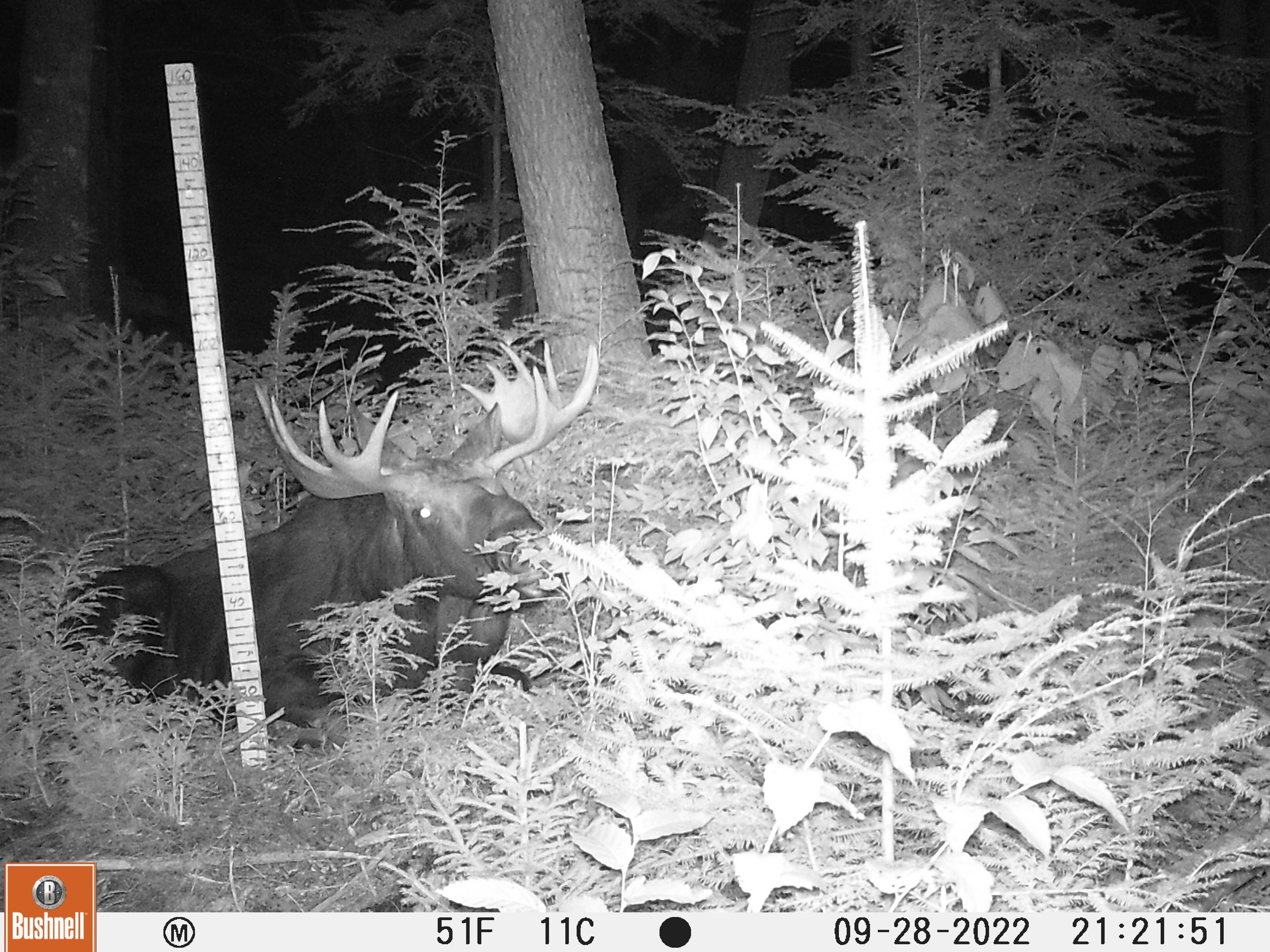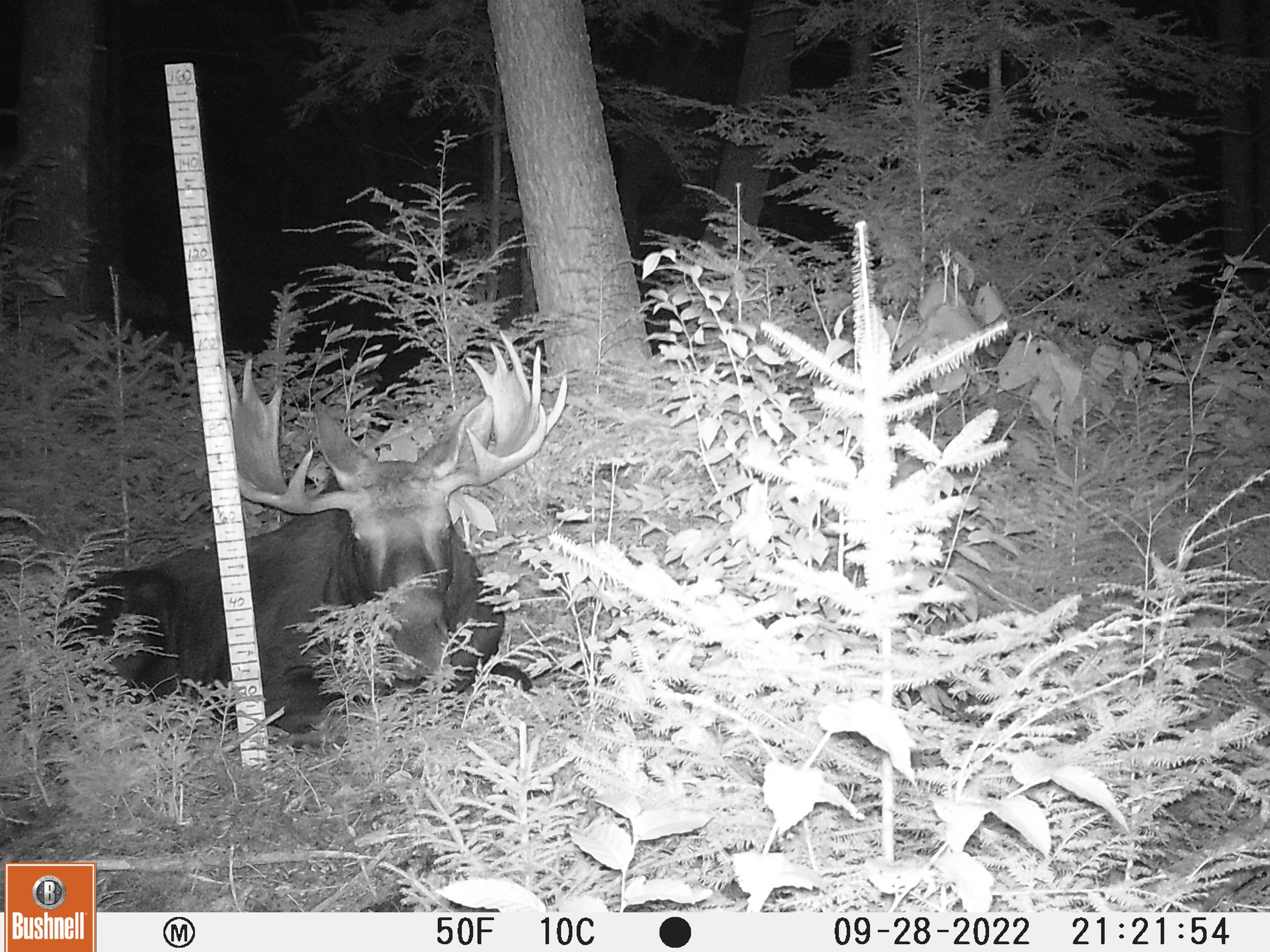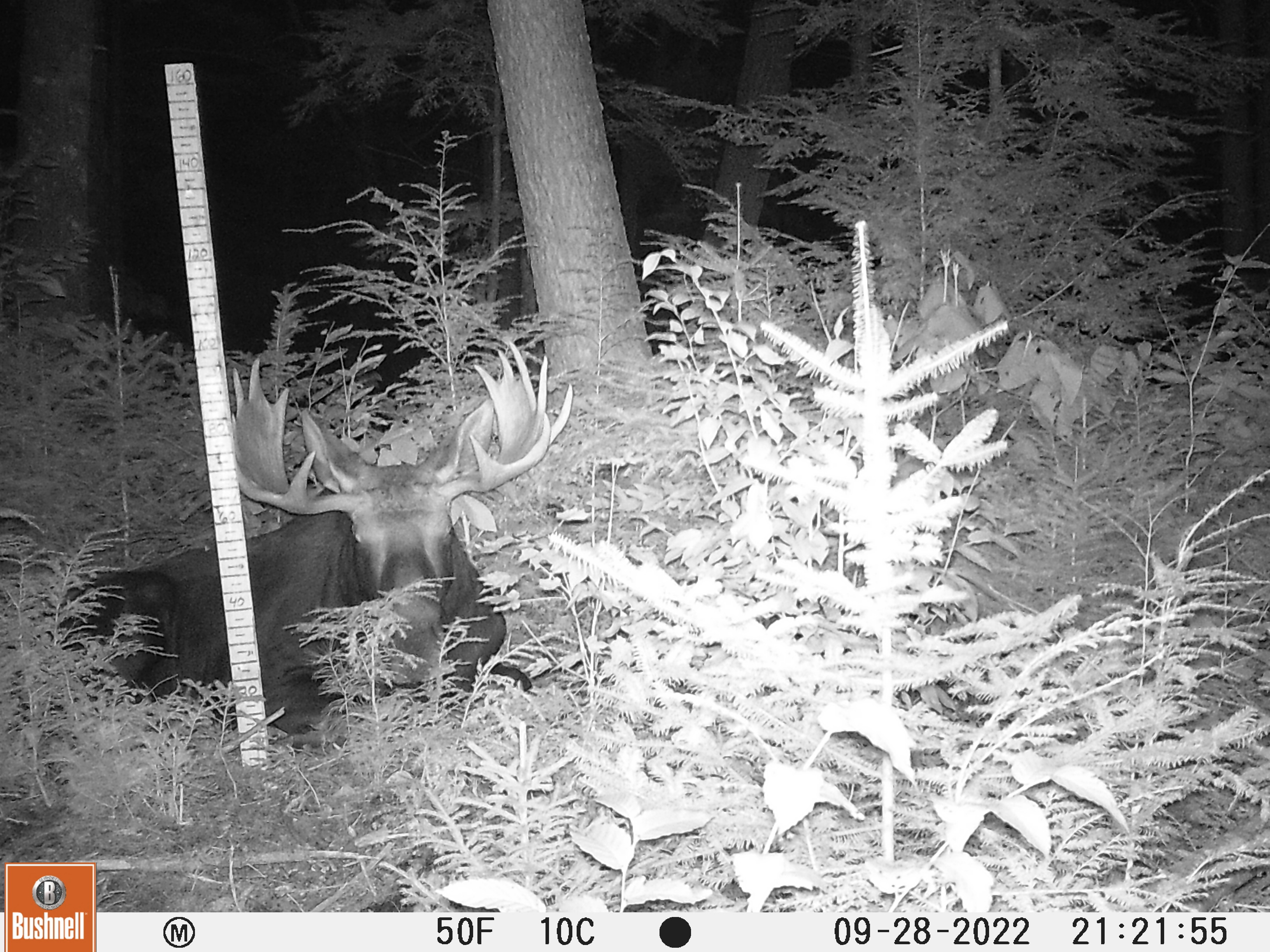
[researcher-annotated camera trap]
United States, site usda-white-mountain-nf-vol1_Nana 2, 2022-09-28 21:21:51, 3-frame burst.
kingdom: Animalia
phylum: Chordata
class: Mammalia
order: Artiodactyla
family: Cervidae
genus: Alces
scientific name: Alces alces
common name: moose